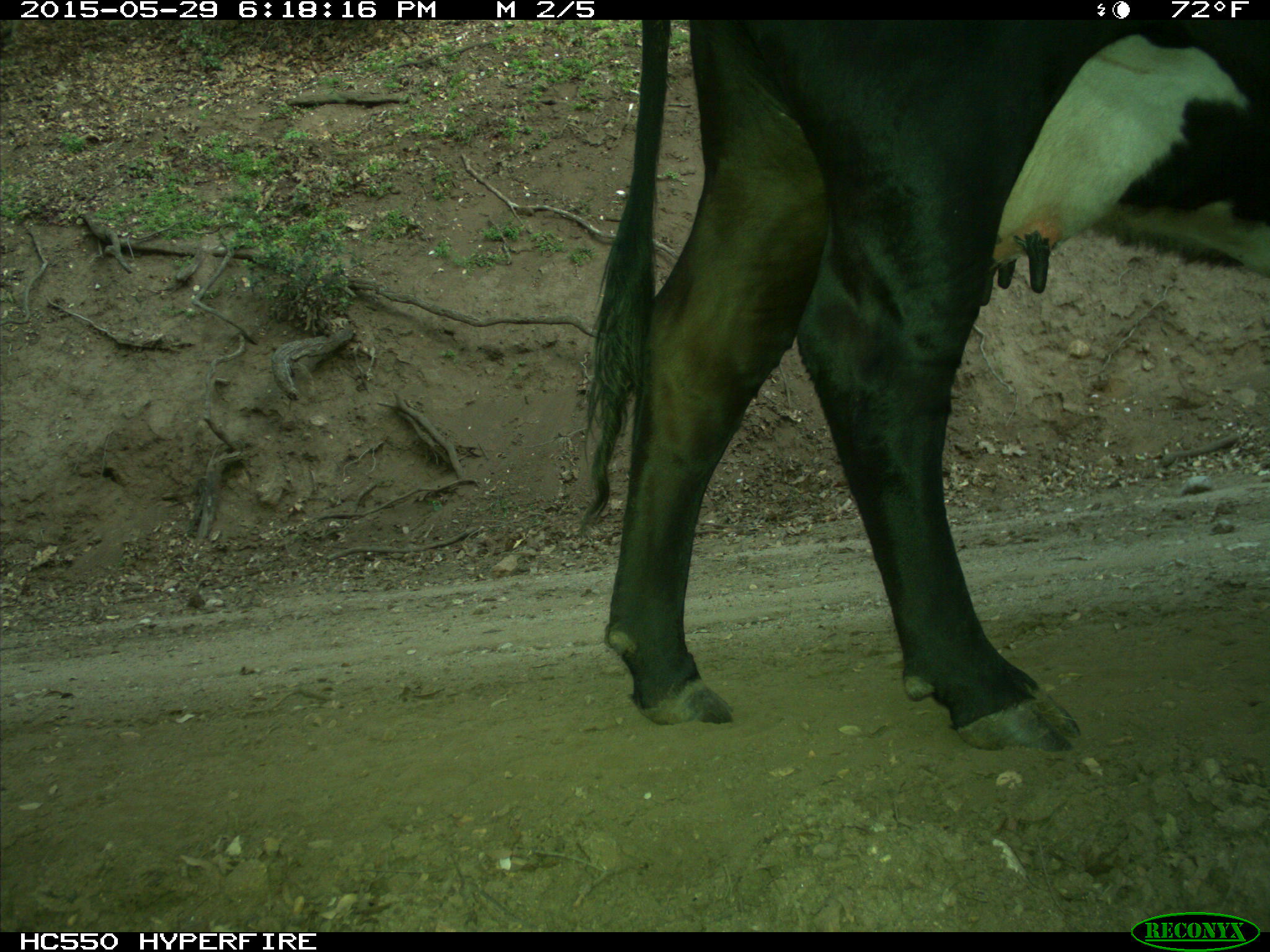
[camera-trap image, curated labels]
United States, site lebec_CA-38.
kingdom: Animalia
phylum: Chordata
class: Mammalia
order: Artiodactyla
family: Bovidae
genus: Bos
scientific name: Bos taurus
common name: domestic cow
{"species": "Bos taurus (domestic cow)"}